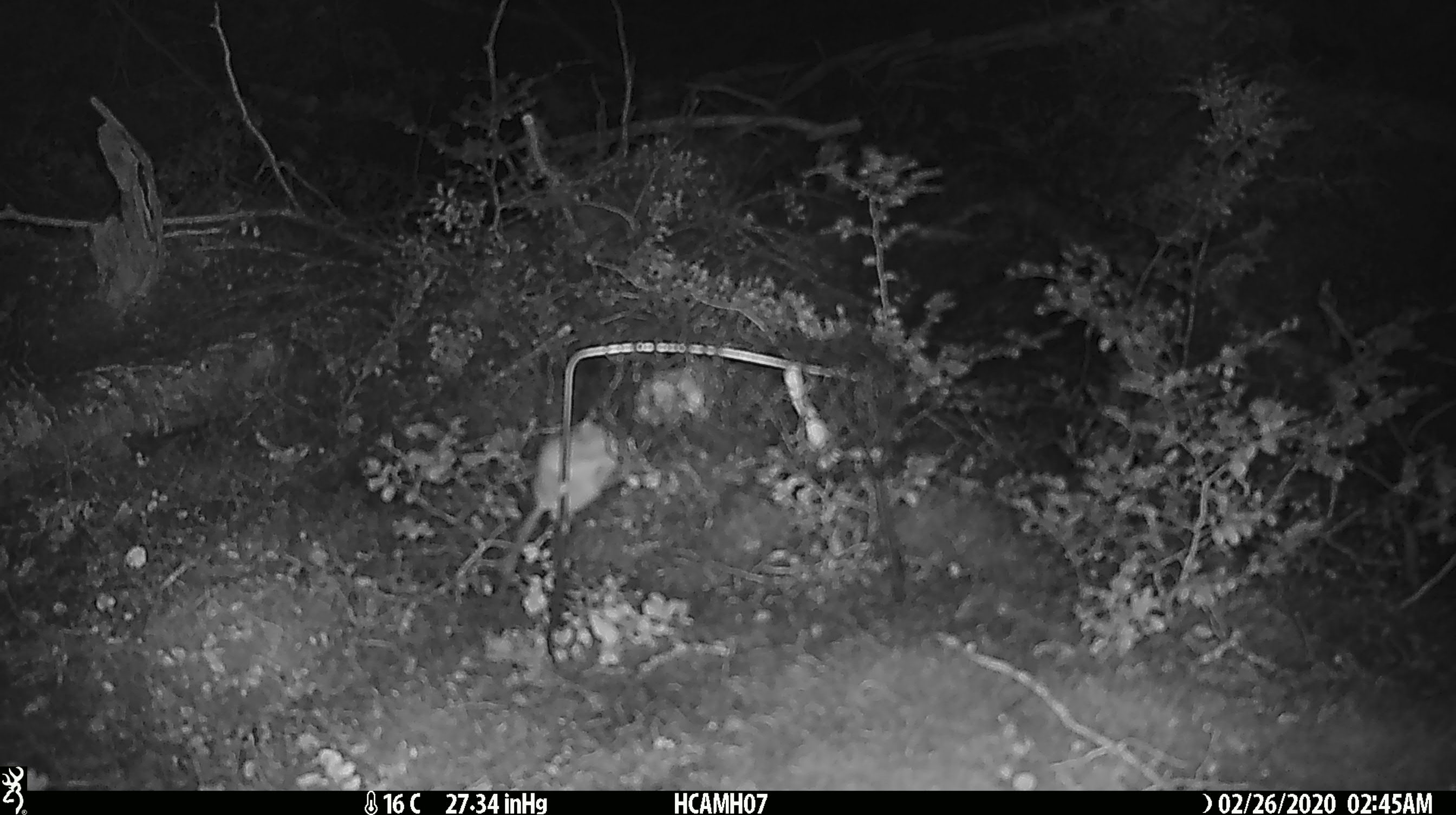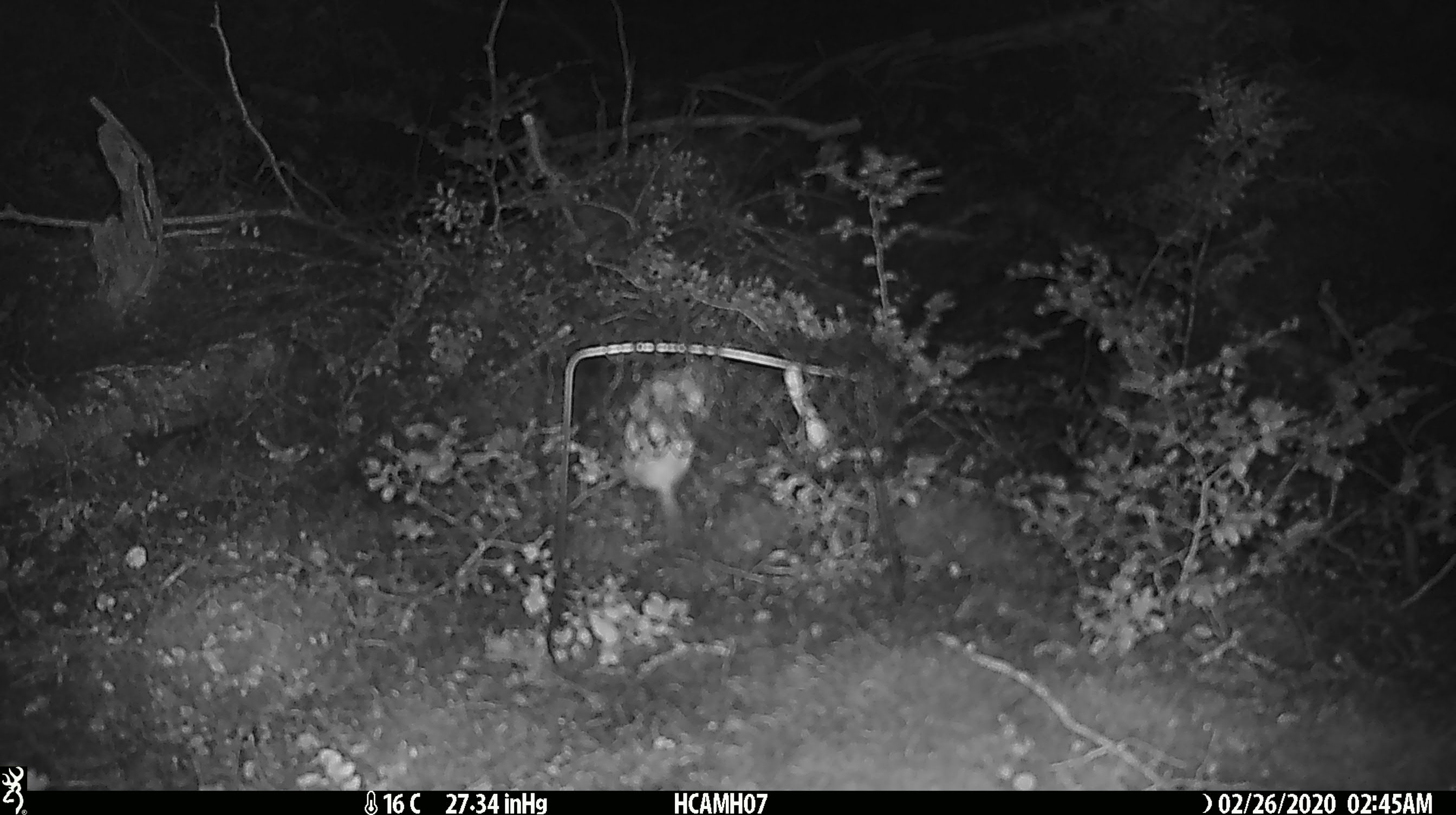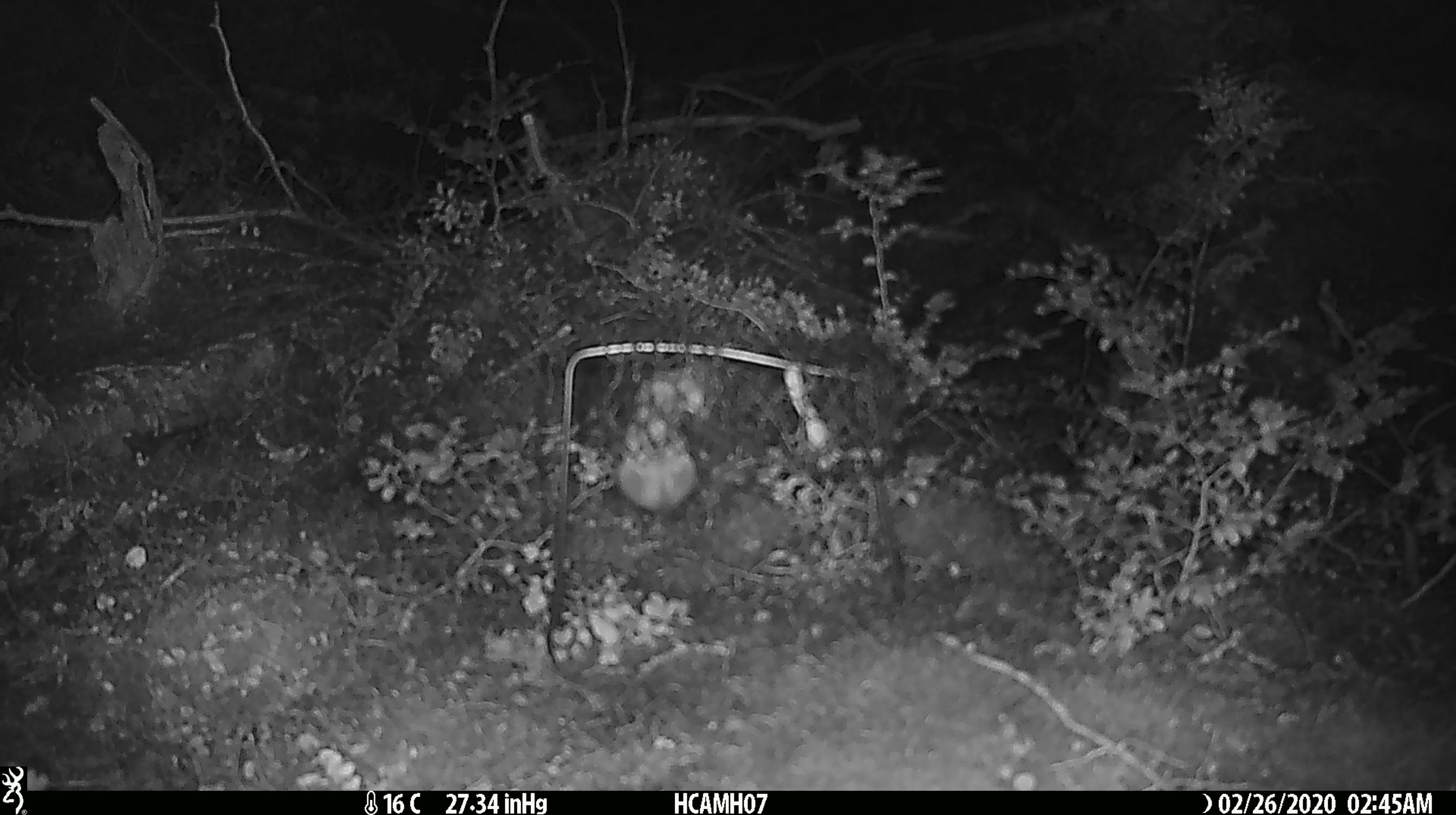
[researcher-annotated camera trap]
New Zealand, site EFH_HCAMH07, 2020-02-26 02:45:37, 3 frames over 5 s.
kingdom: Animalia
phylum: Chordata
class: Mammalia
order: Rodentia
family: Muridae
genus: Mus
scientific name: Mus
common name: mouse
Mouse (Mus).